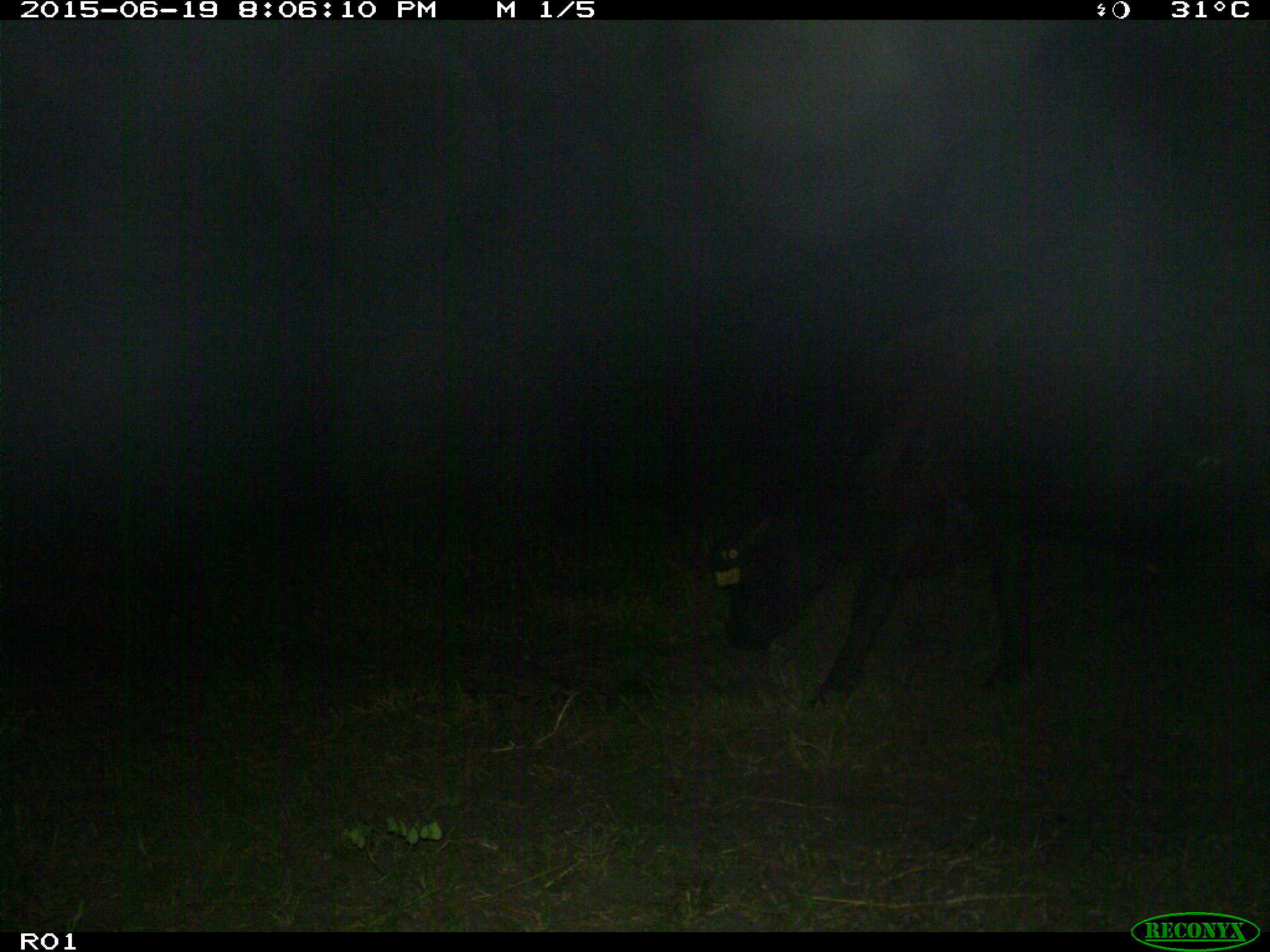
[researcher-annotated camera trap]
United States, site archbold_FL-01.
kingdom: Animalia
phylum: Chordata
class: Mammalia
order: Artiodactyla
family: Bovidae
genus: Bos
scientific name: Bos taurus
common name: domestic cow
Bos taurus (domestic cow).